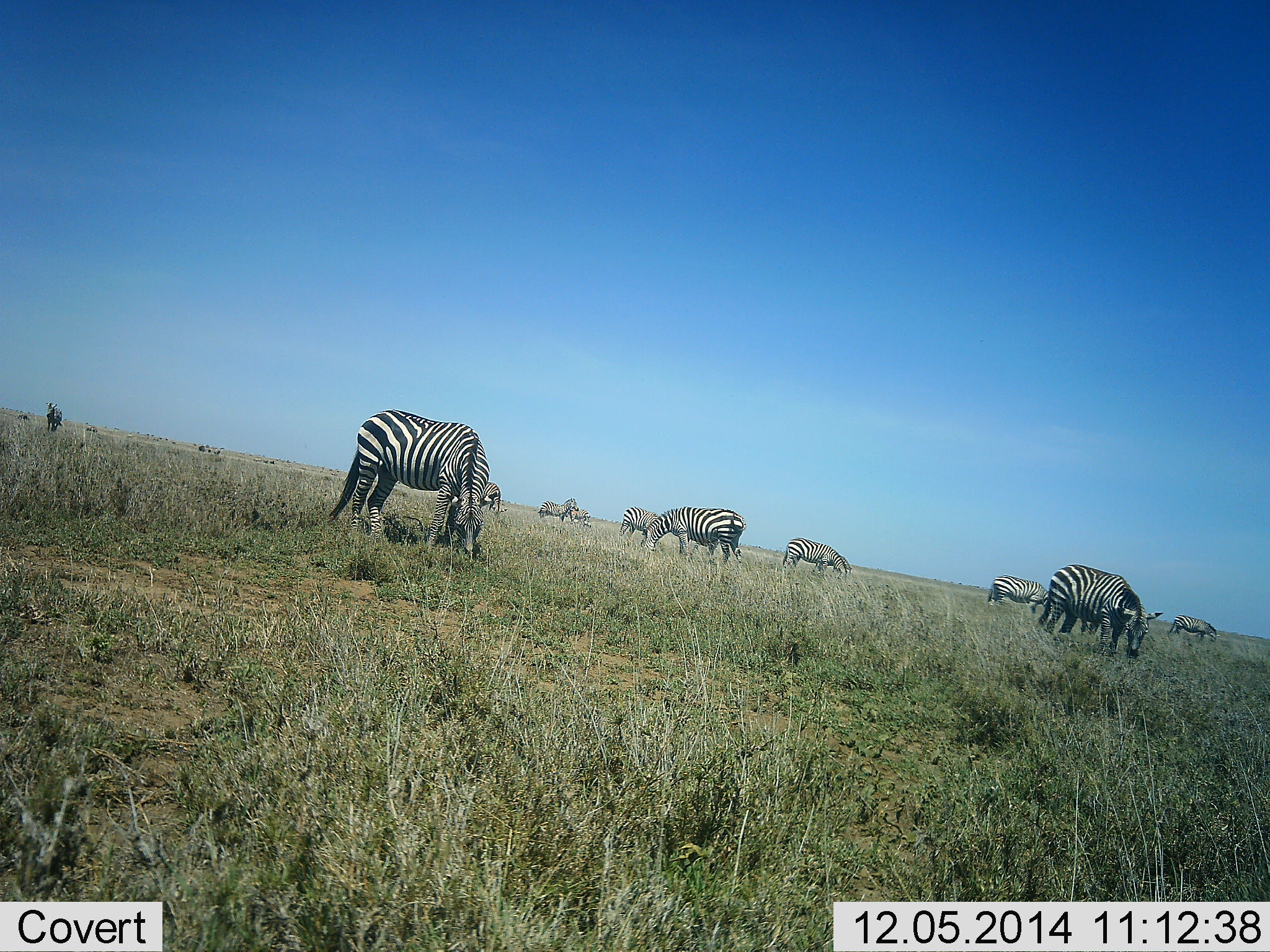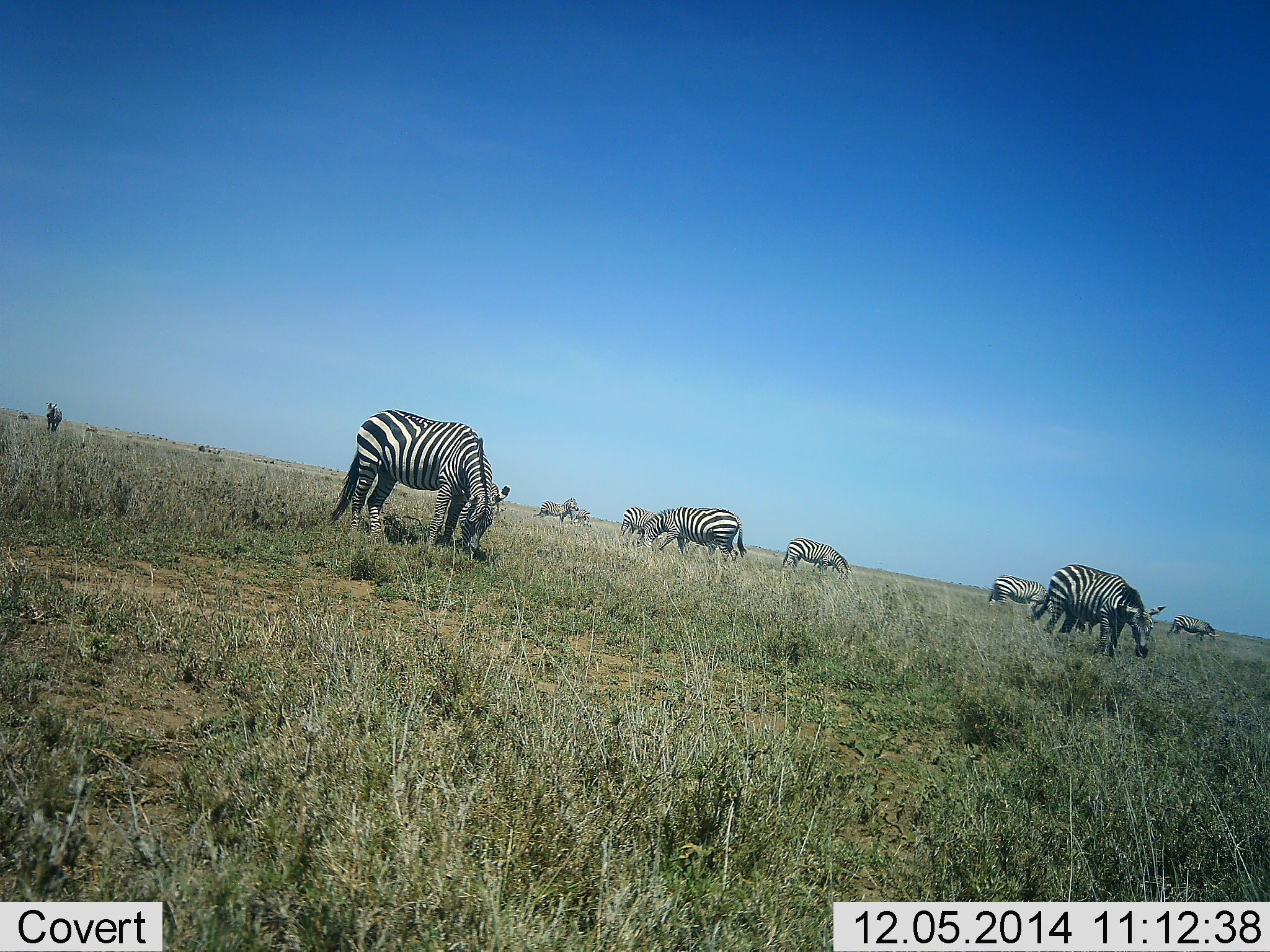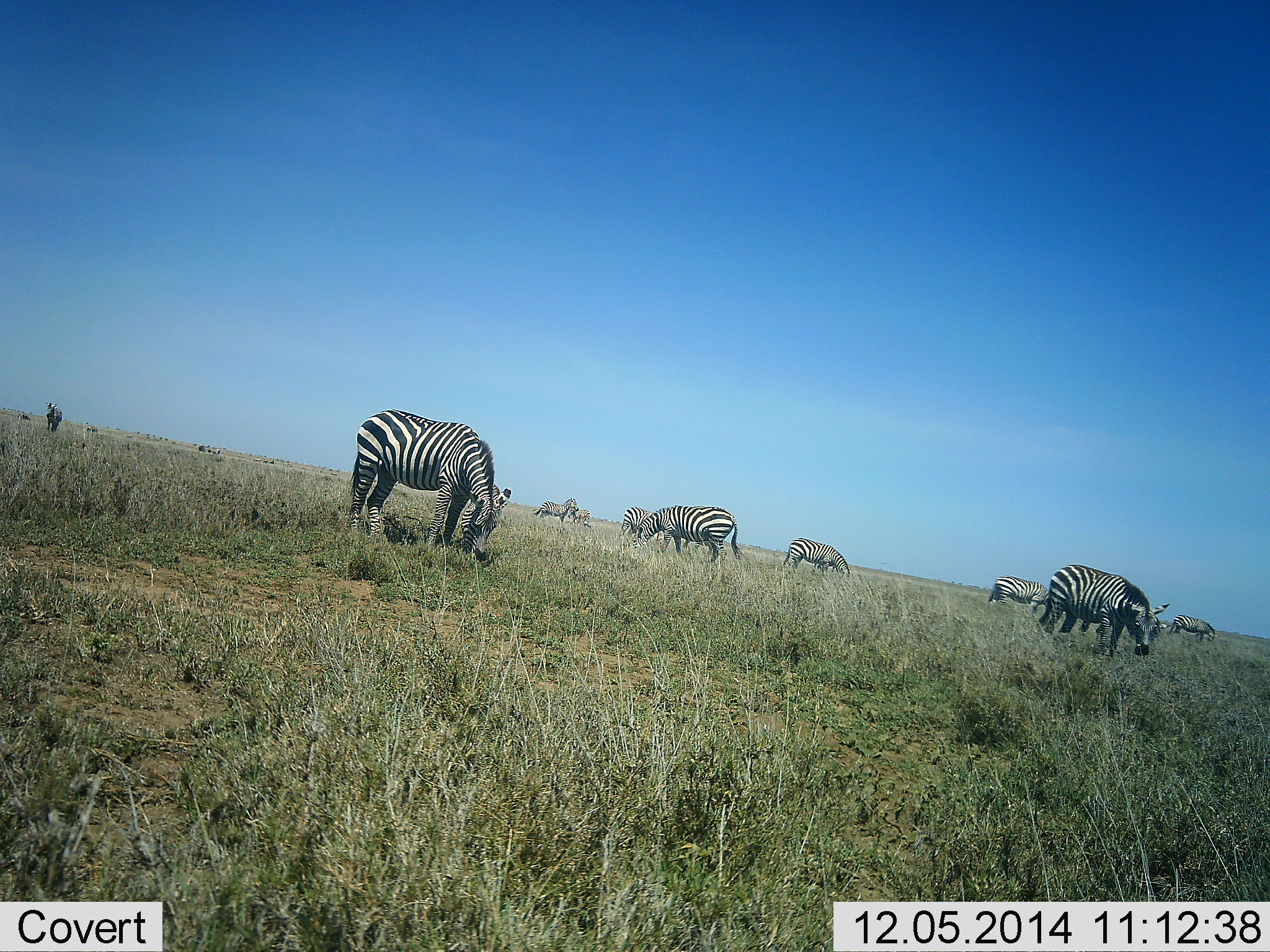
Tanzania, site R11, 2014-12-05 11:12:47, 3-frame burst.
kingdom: Animalia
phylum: Chordata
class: Mammalia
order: Perissodactyla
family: Equidae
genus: Equus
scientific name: Equus quagga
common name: plains zebra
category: zebra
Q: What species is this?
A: Zebra (plains zebra) (Equus quagga).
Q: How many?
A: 10.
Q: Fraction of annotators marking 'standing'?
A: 36%.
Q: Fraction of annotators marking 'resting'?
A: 9%.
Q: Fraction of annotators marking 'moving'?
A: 18%.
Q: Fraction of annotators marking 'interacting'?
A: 0%.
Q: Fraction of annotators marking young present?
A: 0%.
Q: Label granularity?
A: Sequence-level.